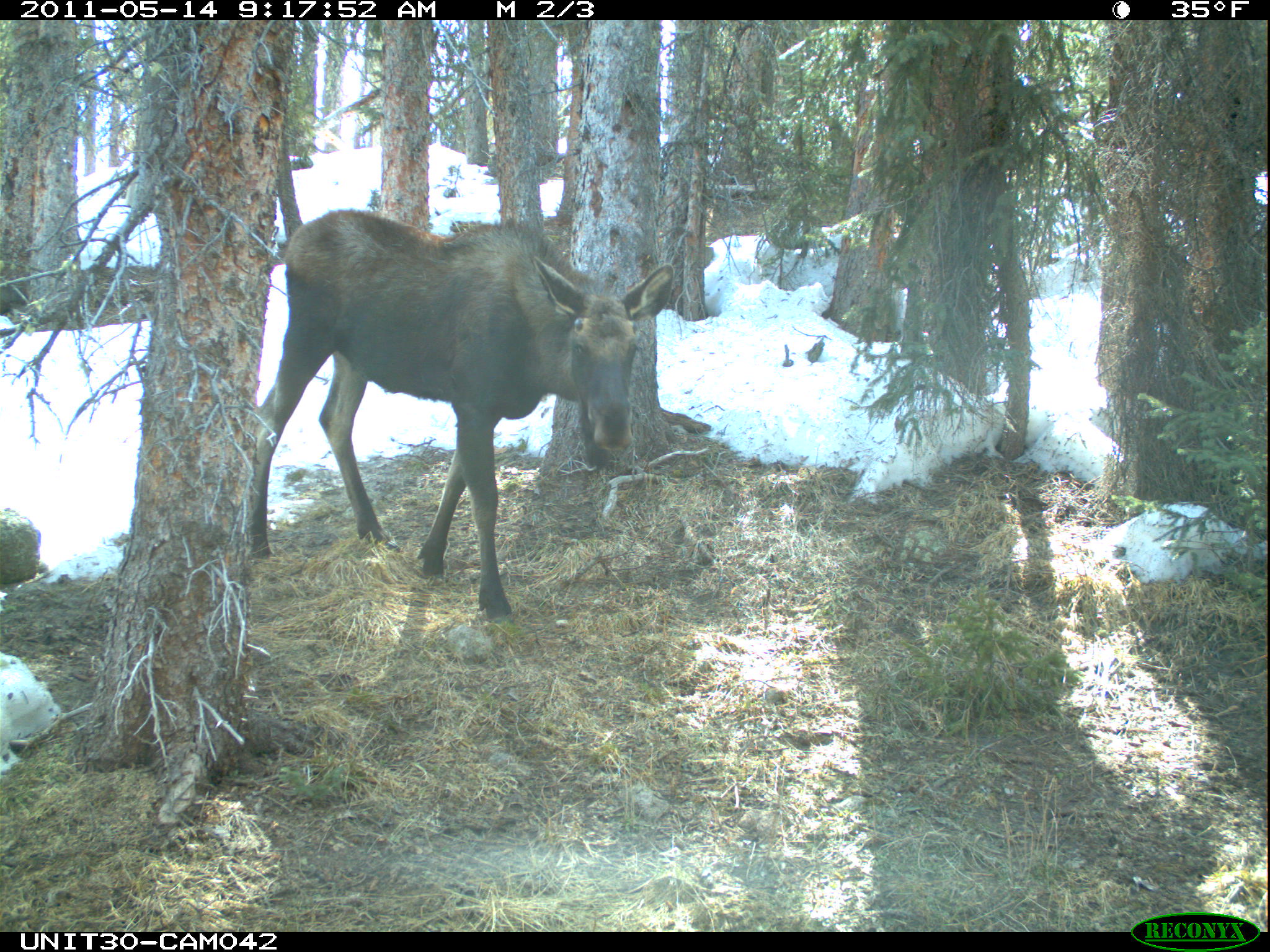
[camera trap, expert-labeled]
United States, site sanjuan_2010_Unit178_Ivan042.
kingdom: Animalia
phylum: Chordata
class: Mammalia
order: Artiodactyla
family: Cervidae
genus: Alces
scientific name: Alces alces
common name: moose